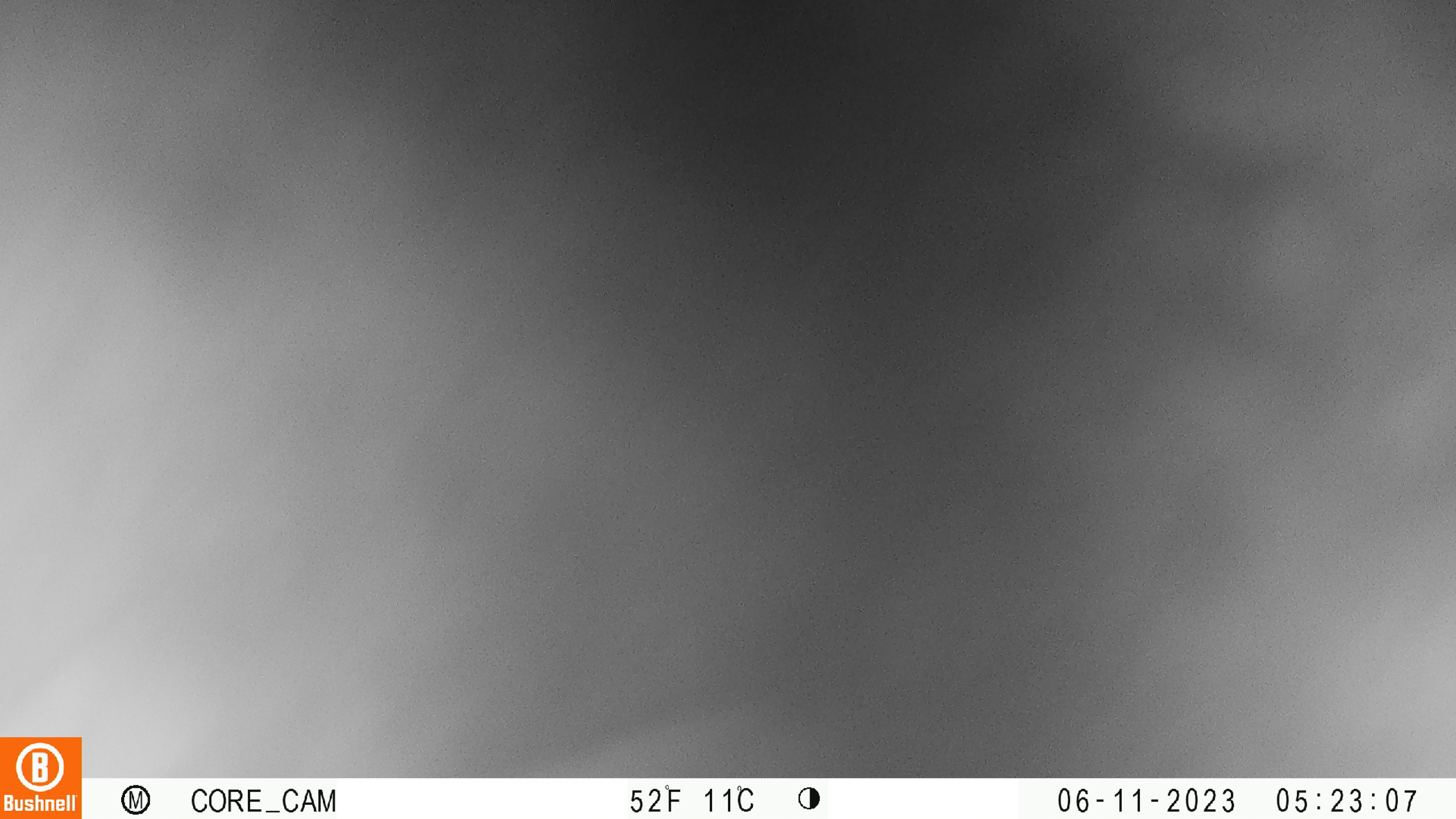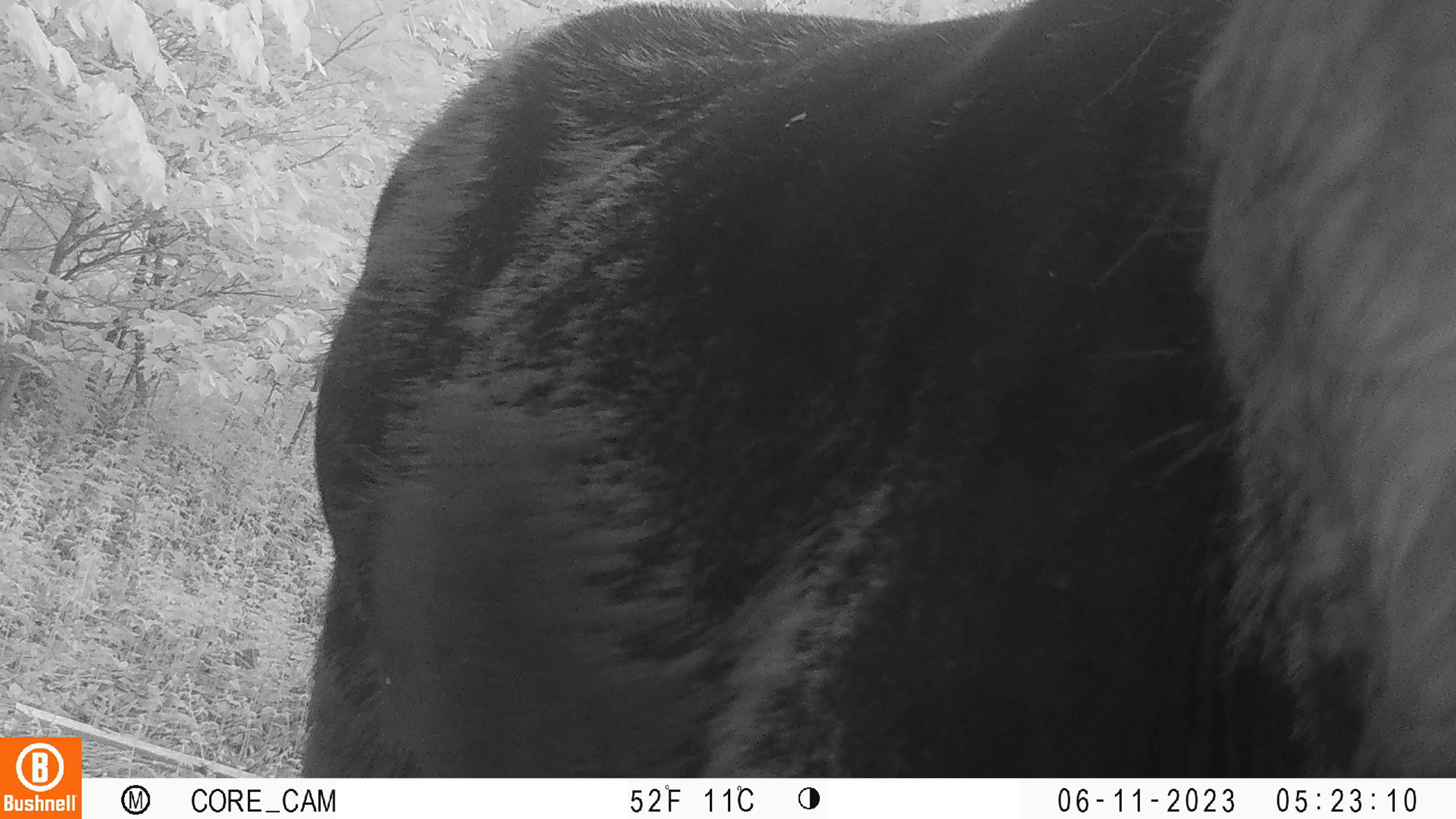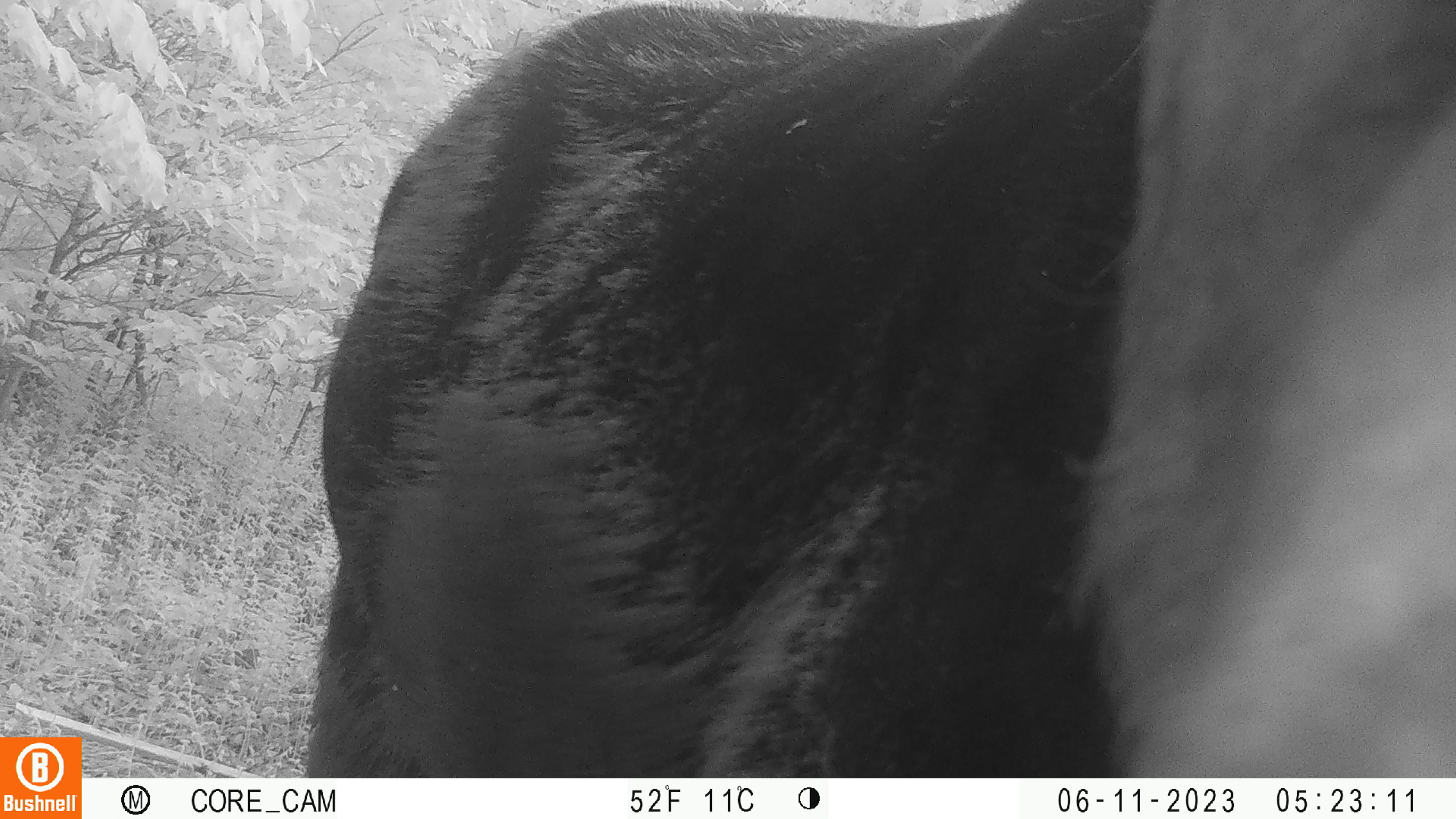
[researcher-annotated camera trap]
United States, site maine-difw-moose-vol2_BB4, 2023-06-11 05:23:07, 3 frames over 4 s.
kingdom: Animalia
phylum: Chordata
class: Mammalia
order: Artiodactyla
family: Cervidae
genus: Alces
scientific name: Alces alces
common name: moose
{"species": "moose (Alces alces)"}